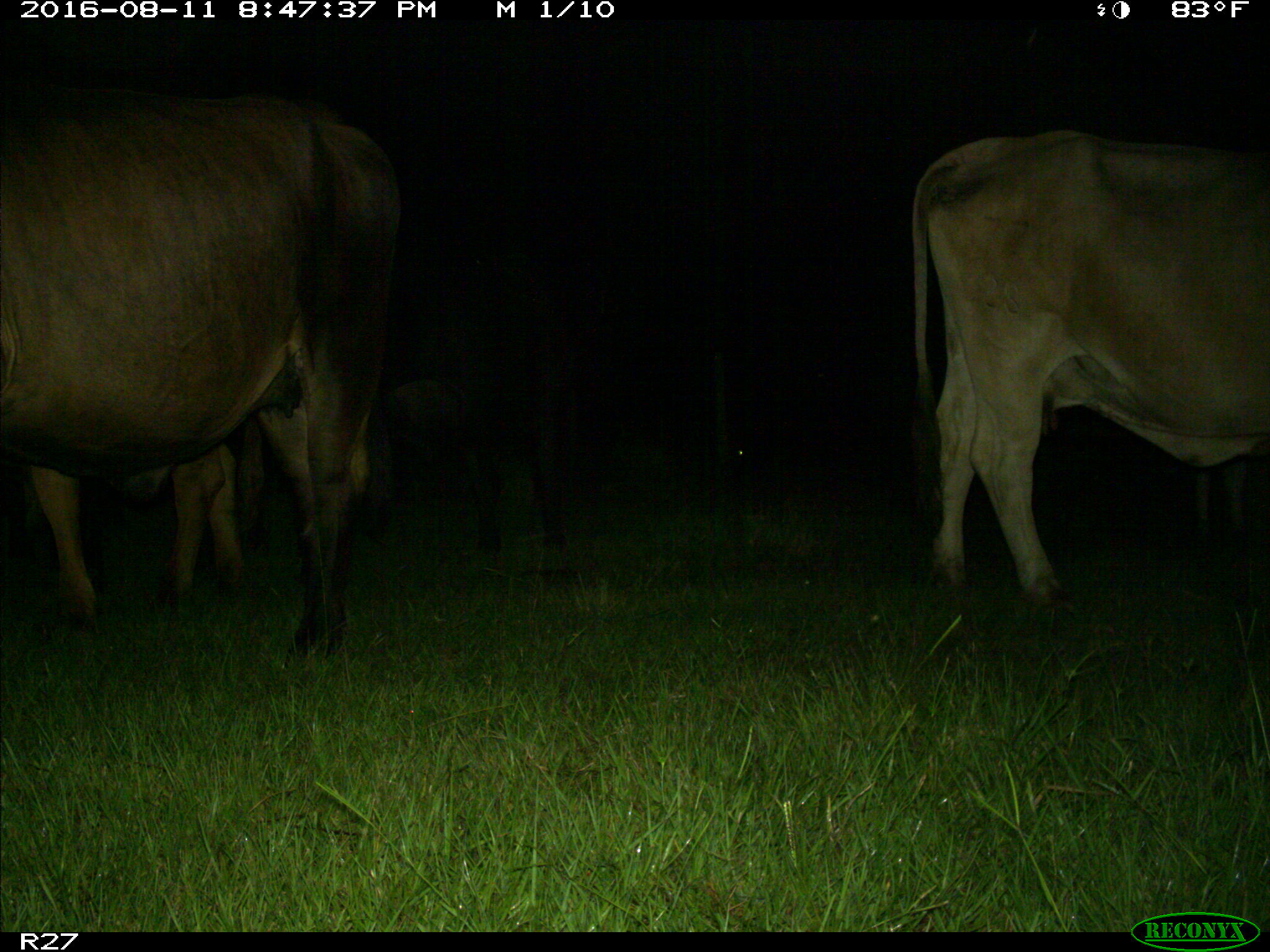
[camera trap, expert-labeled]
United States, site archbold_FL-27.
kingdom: Animalia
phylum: Chordata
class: Mammalia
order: Artiodactyla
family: Bovidae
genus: Bos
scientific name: Bos taurus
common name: domestic cow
Bos taurus (domestic cow).